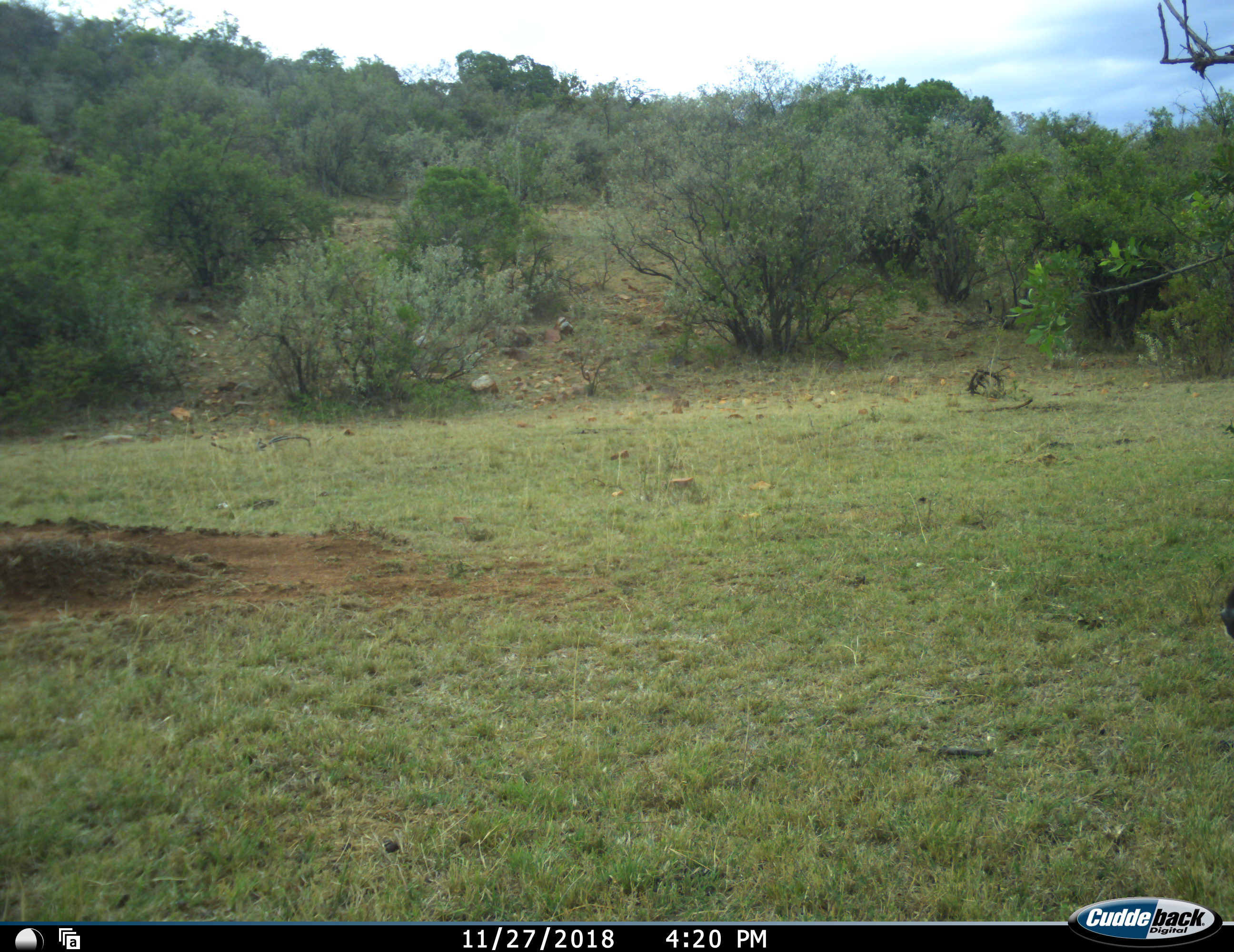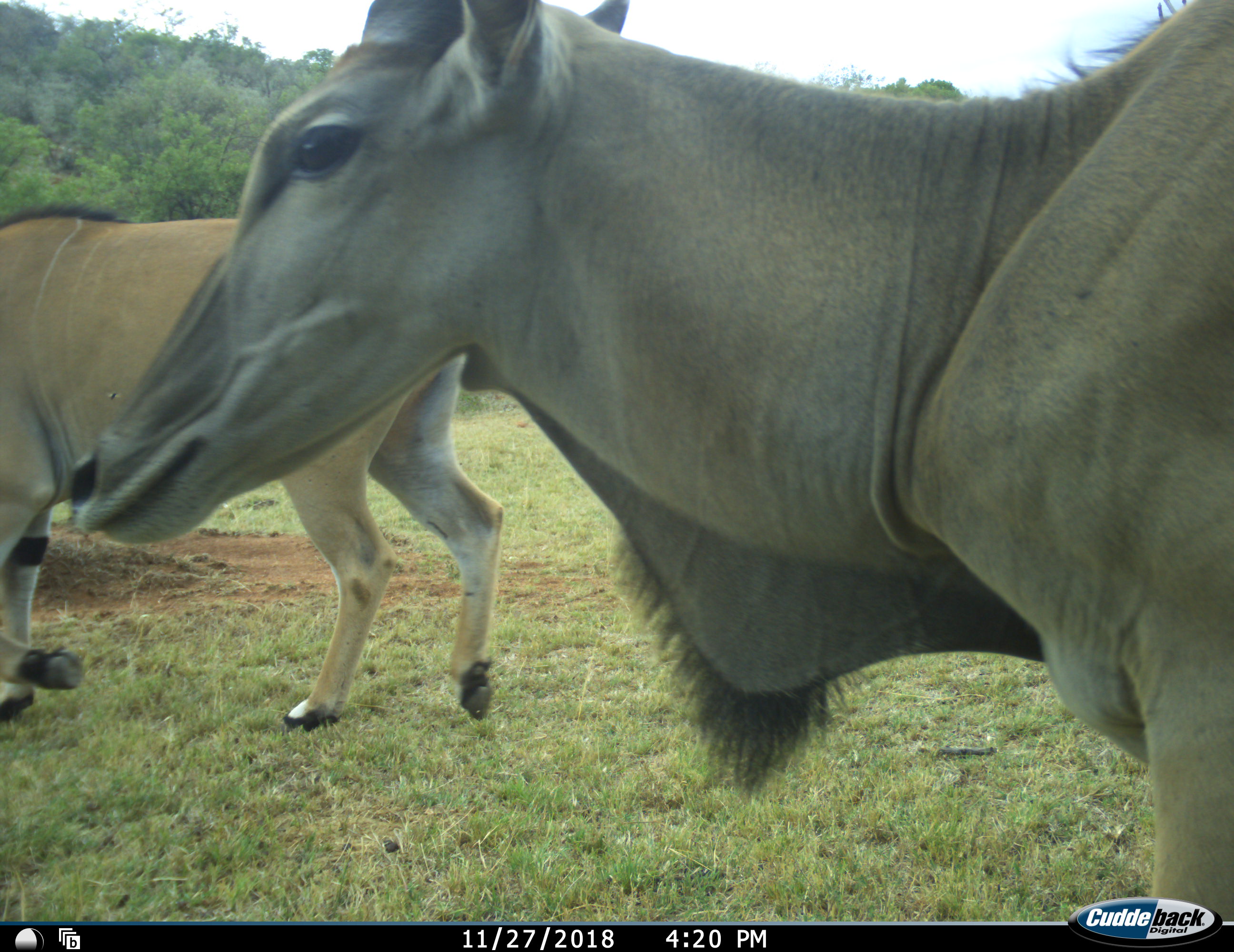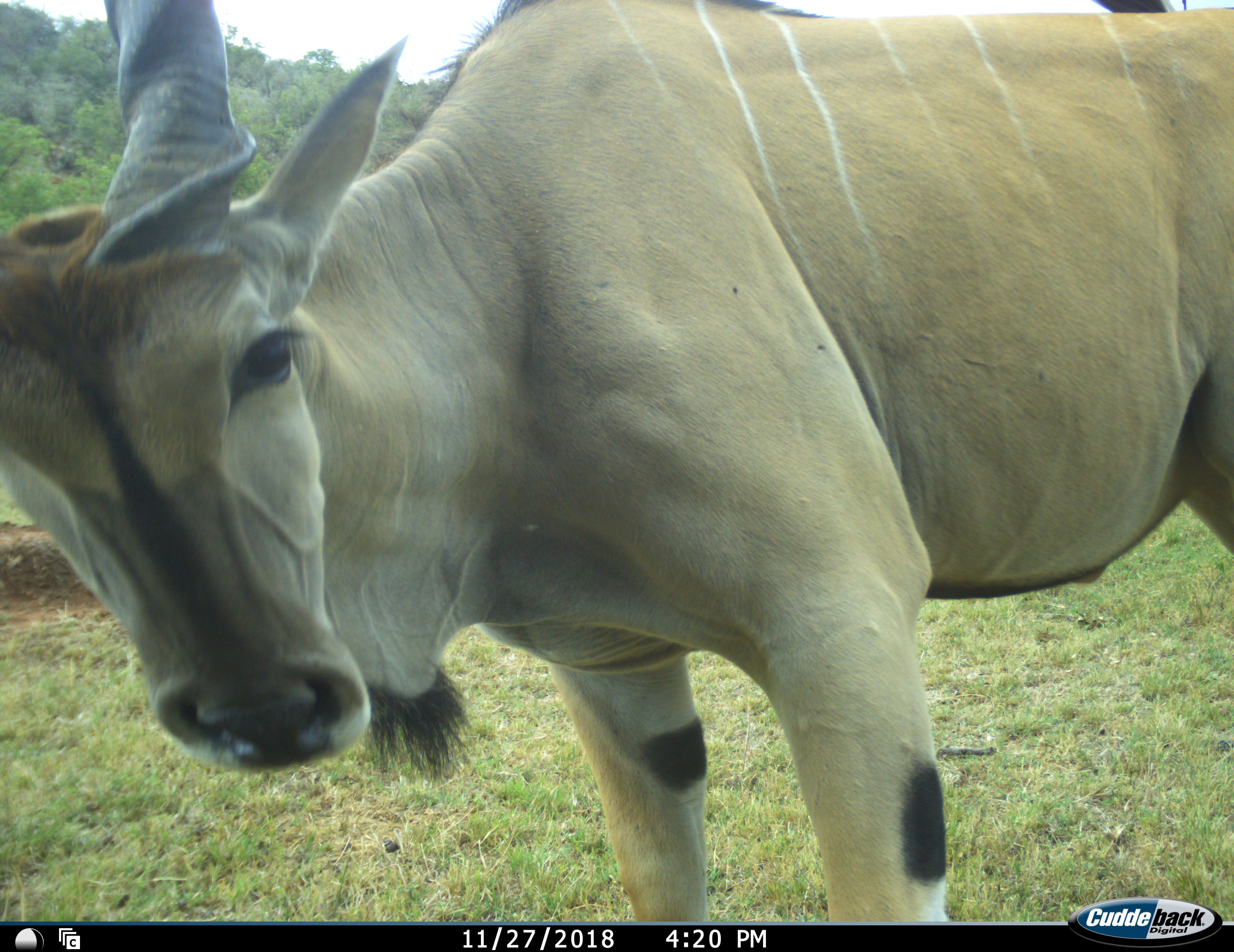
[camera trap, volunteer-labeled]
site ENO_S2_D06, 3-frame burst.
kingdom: Animalia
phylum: Chordata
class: Mammalia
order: Artiodactyla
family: Bovidae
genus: Tragelaphus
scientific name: Tragelaphus oryx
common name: eland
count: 2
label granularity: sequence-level